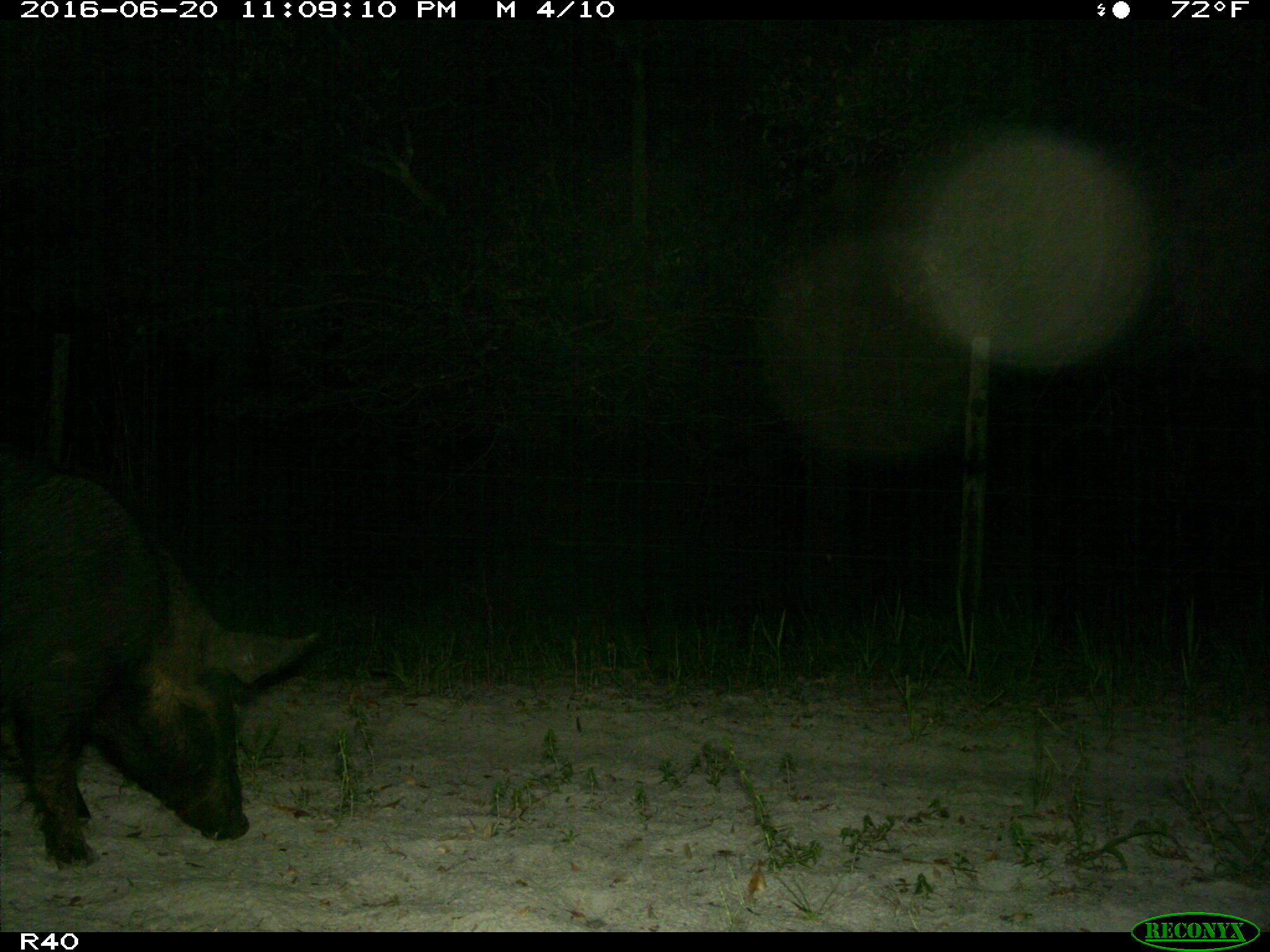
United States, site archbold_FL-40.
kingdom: Animalia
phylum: Chordata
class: Mammalia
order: Artiodactyla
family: Suidae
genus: Sus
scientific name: Sus scrofa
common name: wild boar